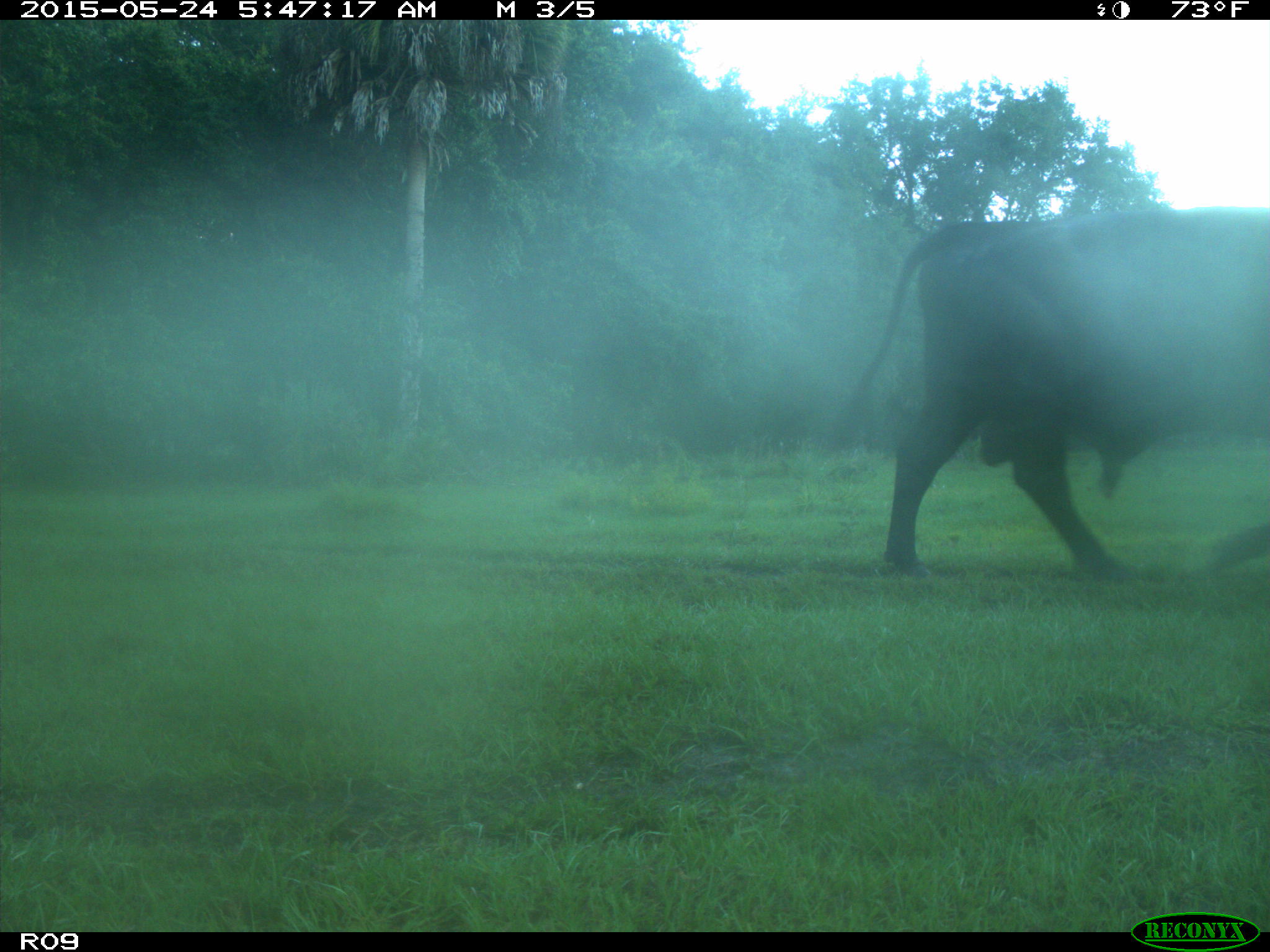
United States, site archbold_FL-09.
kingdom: Animalia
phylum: Chordata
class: Mammalia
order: Artiodactyla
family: Bovidae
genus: Bos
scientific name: Bos taurus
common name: domestic cow